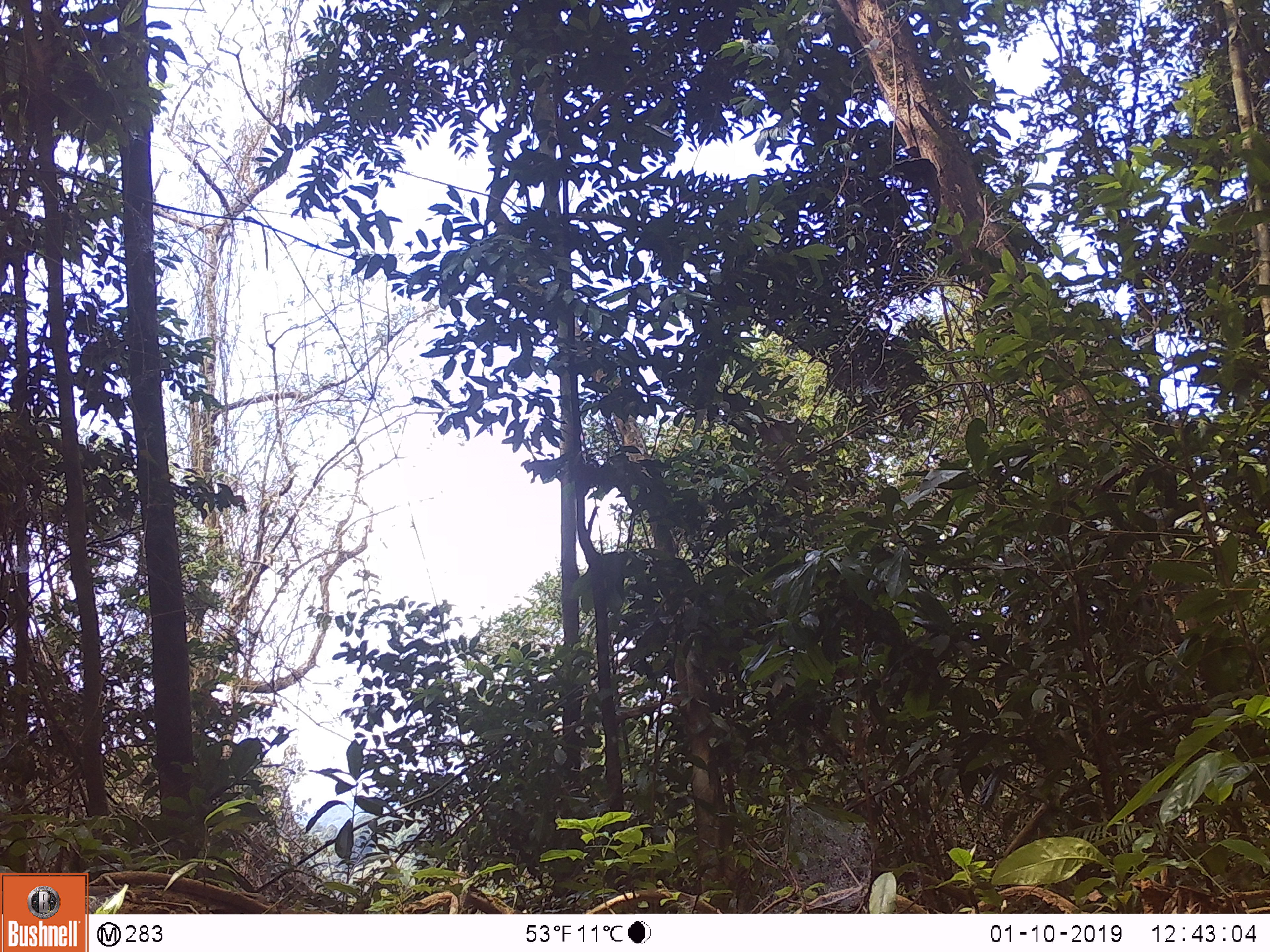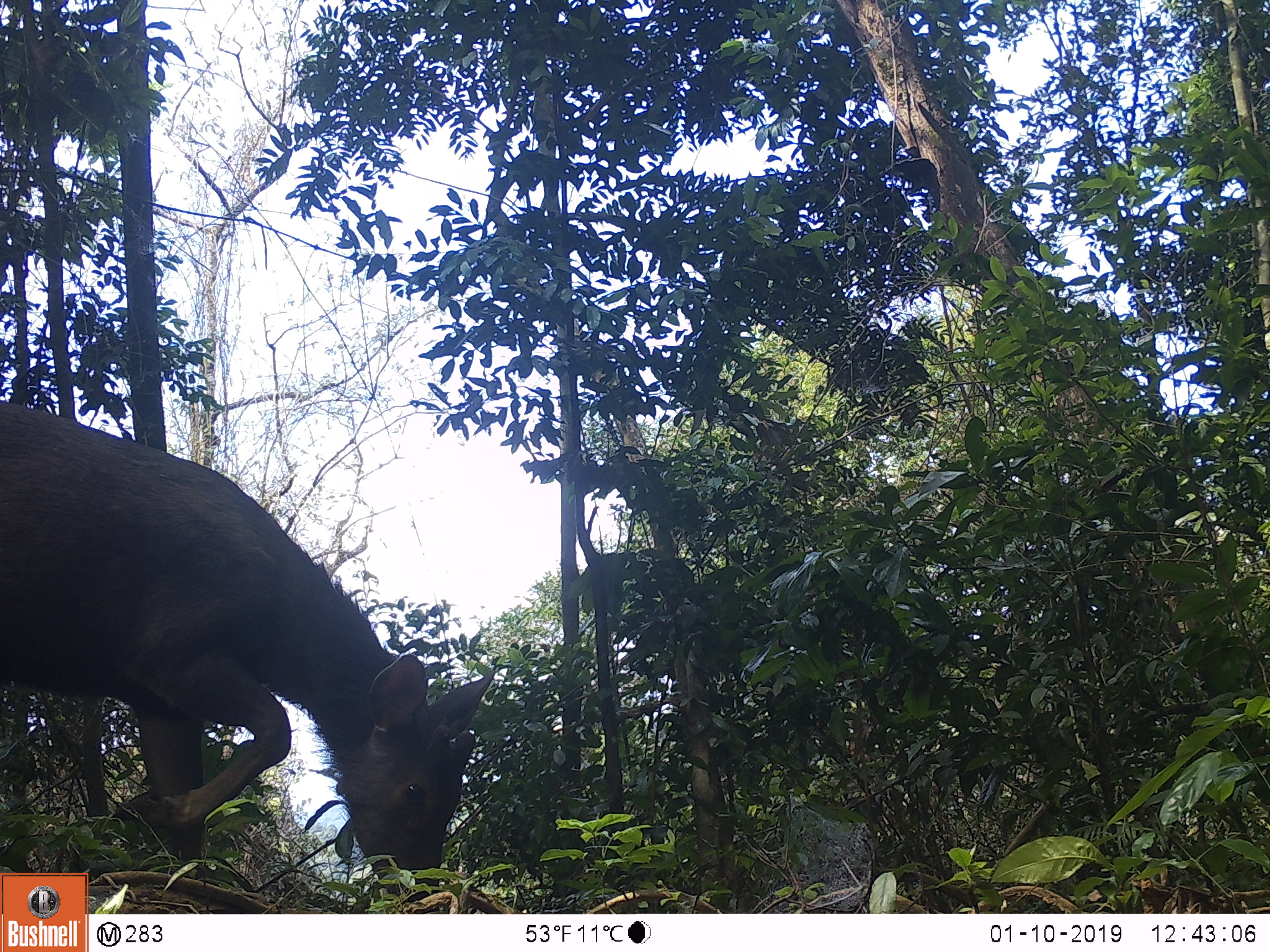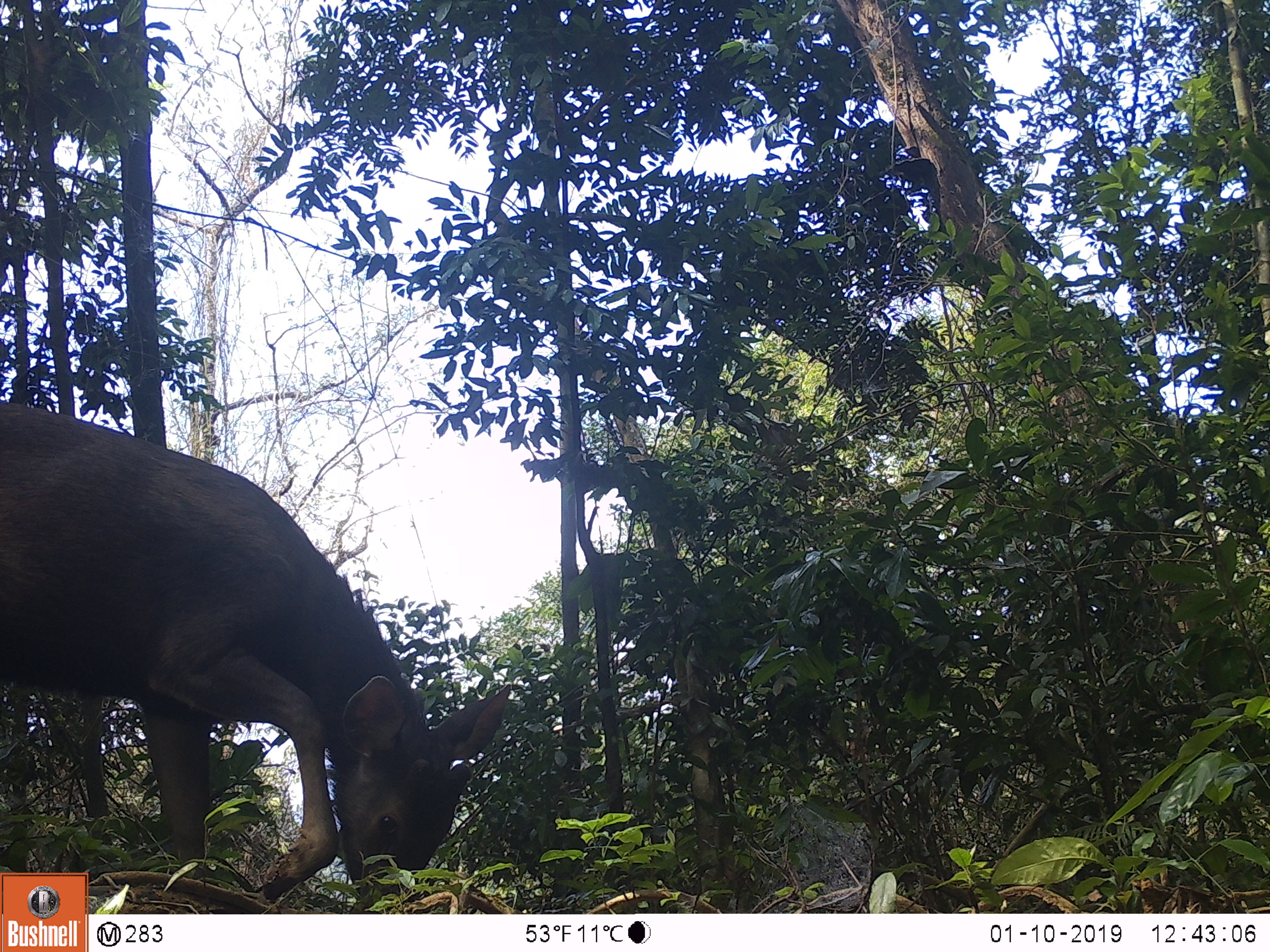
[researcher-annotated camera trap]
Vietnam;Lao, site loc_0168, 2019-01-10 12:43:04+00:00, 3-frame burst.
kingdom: Animalia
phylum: Chordata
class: Mammalia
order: Artiodactyla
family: Cervidae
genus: Rusa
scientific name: Rusa unicolor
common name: sambar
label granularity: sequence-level